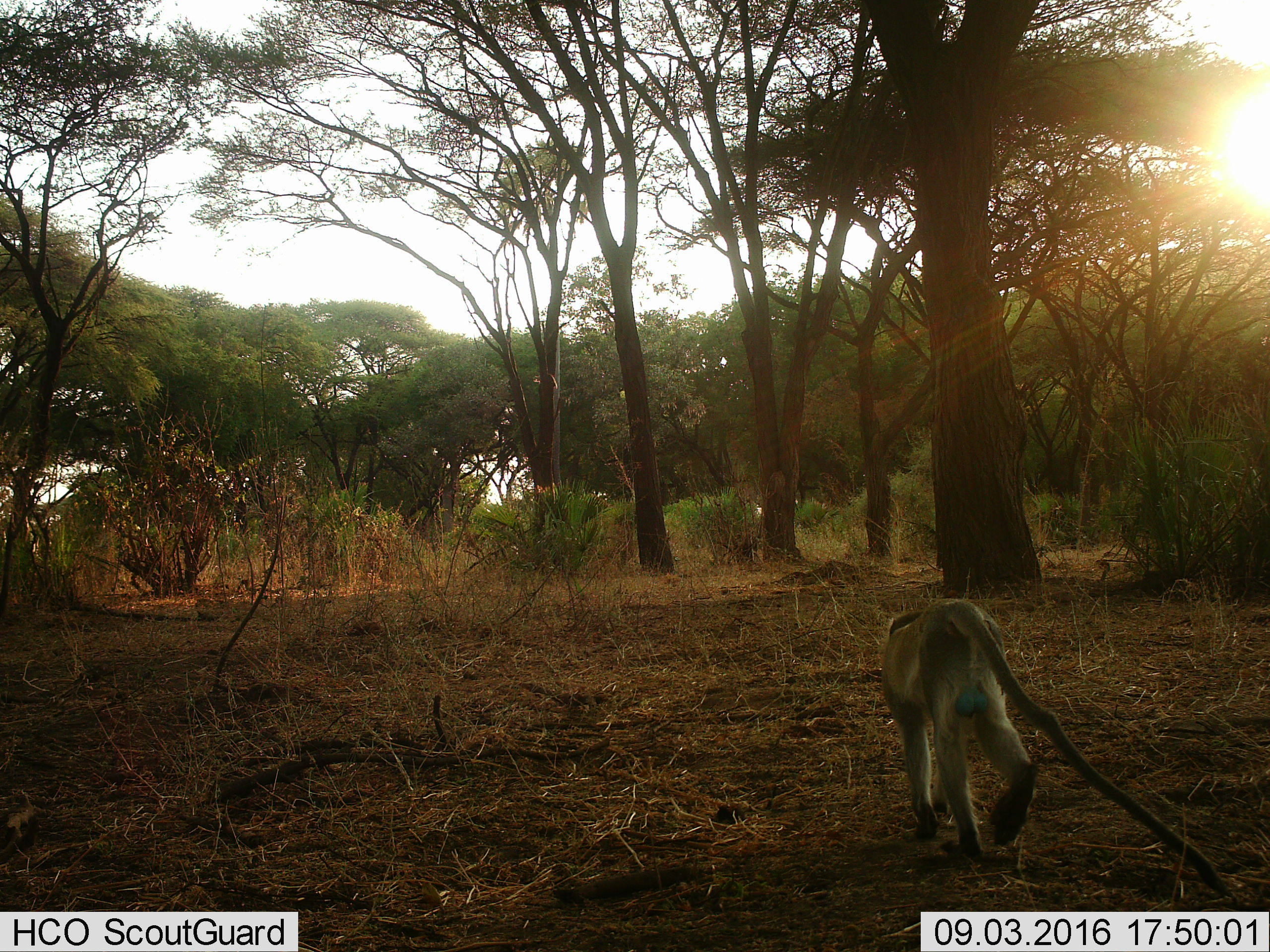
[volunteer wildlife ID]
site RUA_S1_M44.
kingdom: Animalia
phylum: Chordata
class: Mammalia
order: Primates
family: Cercopithecidae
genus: Chlorocebus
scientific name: Chlorocebus pygerythrus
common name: vervet monkey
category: monkeyvervet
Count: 1.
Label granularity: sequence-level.